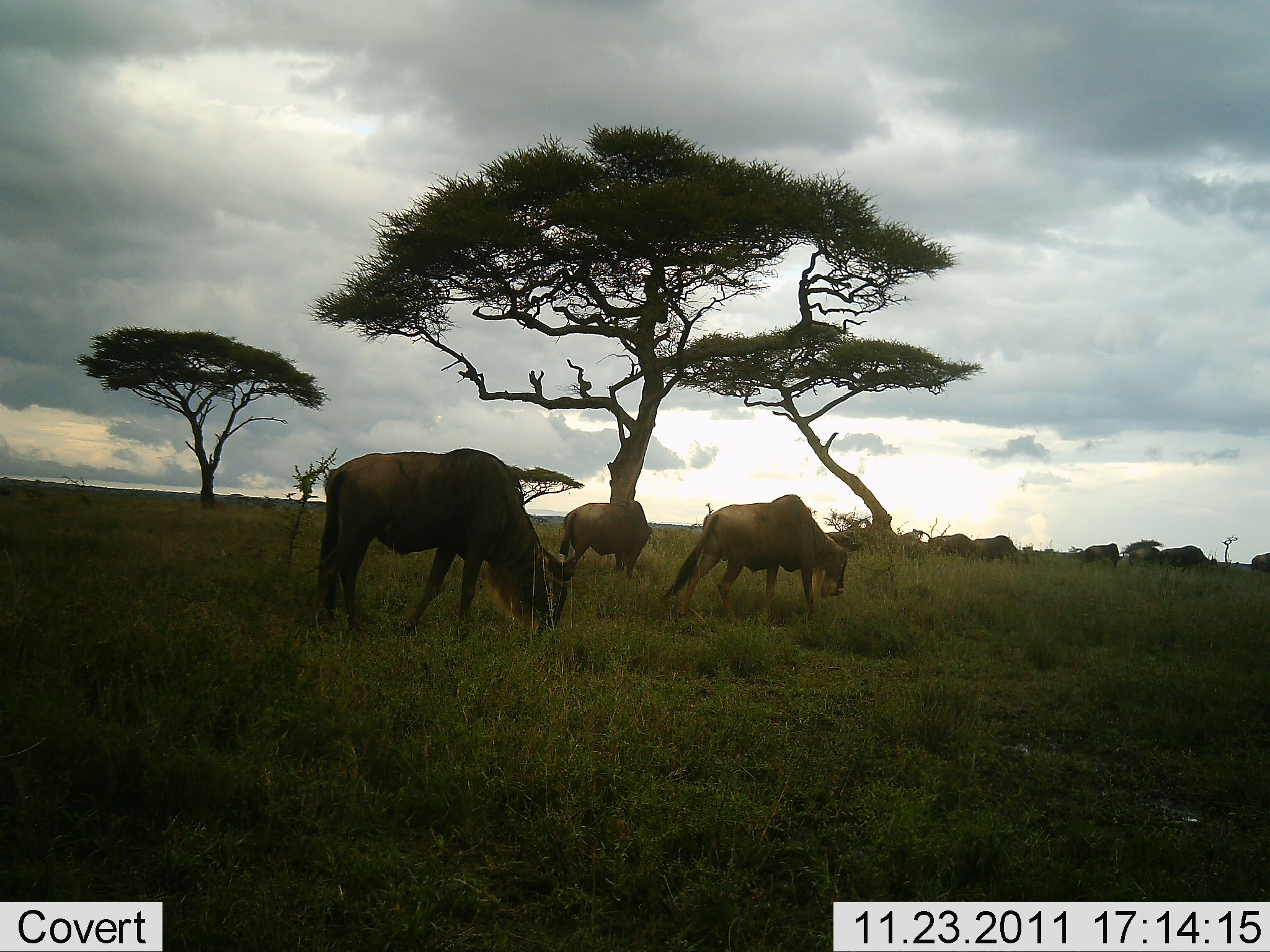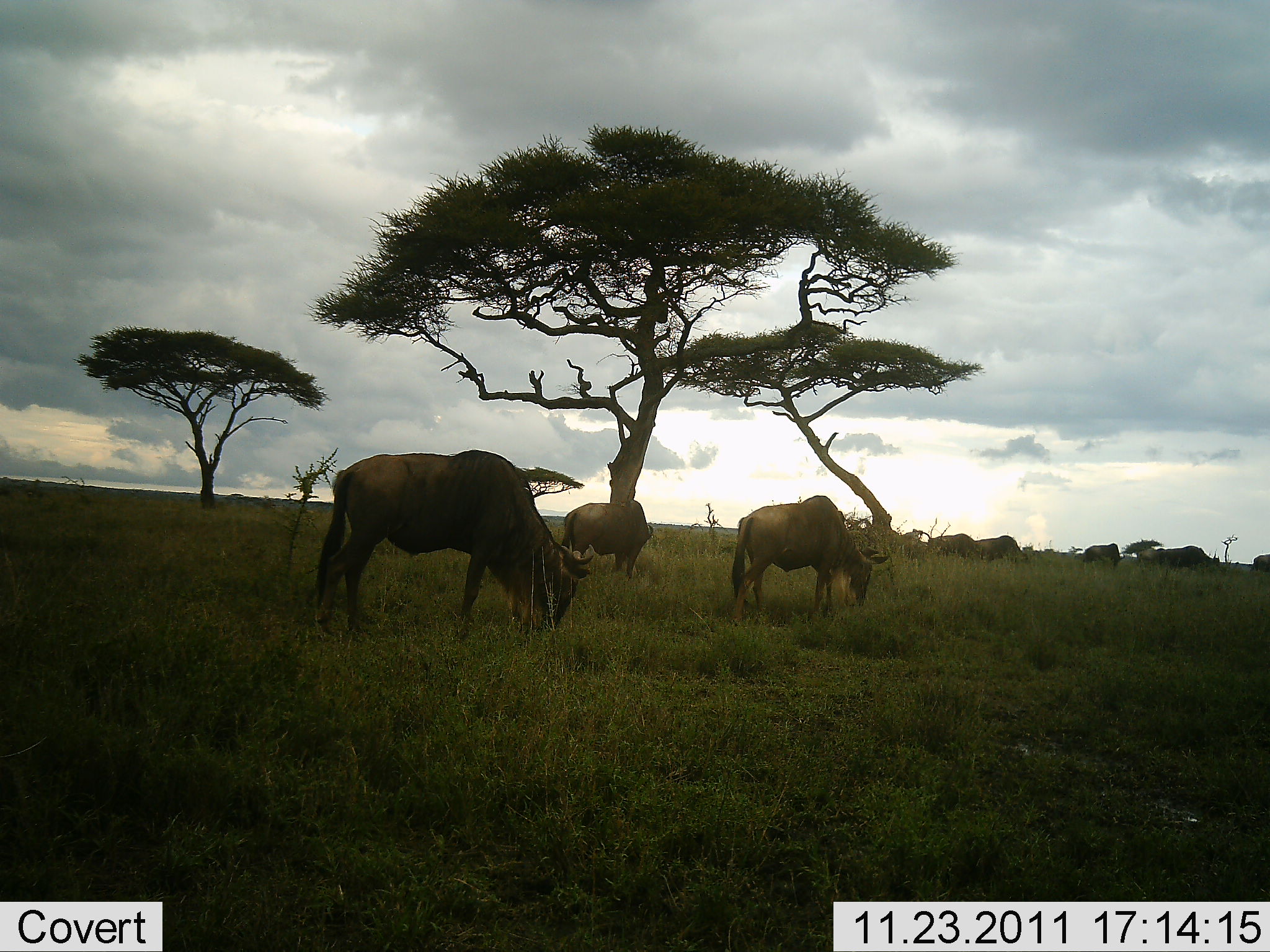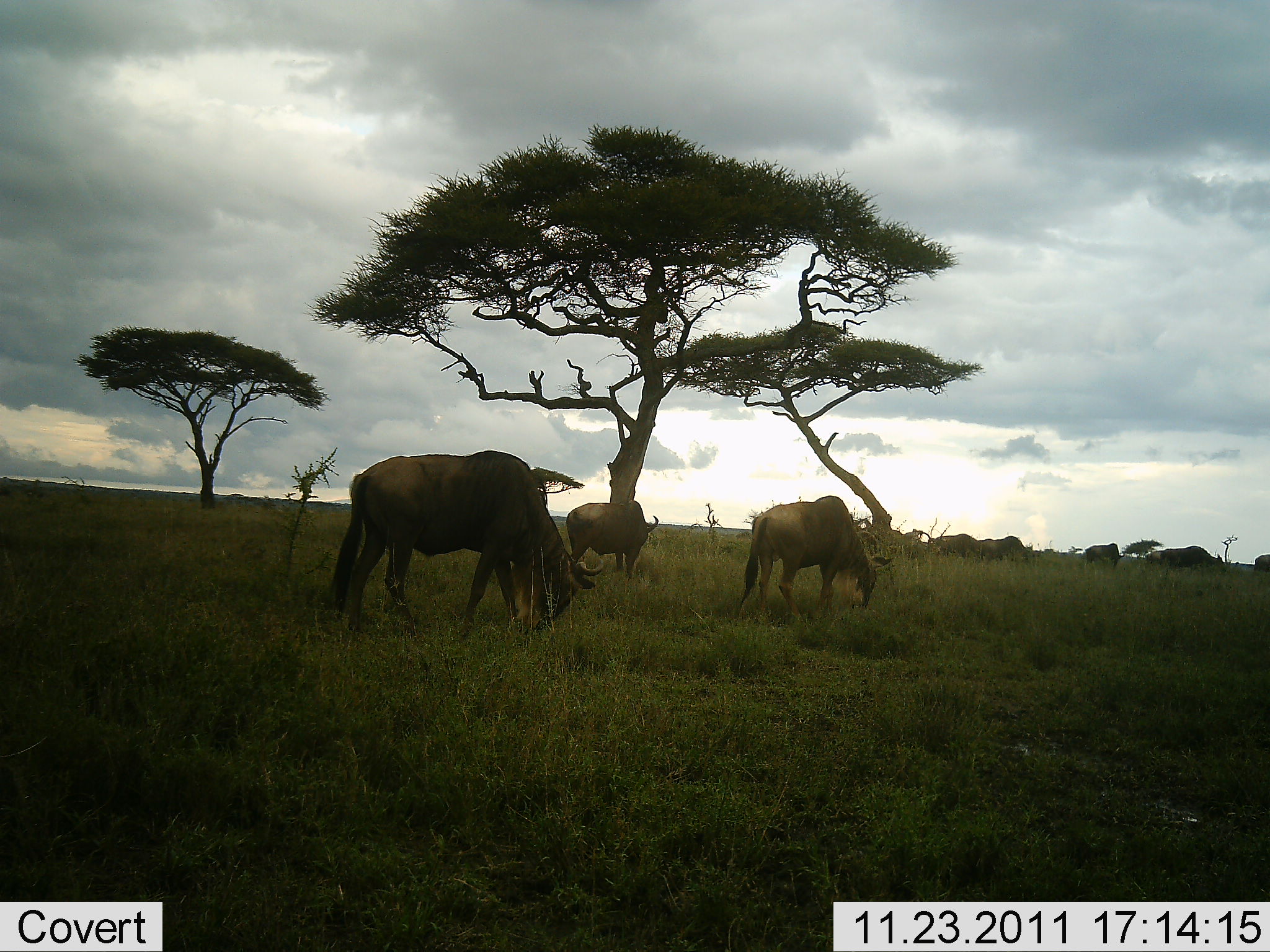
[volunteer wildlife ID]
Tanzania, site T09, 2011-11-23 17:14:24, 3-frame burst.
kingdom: Animalia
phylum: Chordata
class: Mammalia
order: Artiodactyla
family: Bovidae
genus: Connochaetes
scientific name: Connochaetes taurinus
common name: blue wildebeest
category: wildebeest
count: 9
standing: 38%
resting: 8%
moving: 38%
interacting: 0%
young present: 0%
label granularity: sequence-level